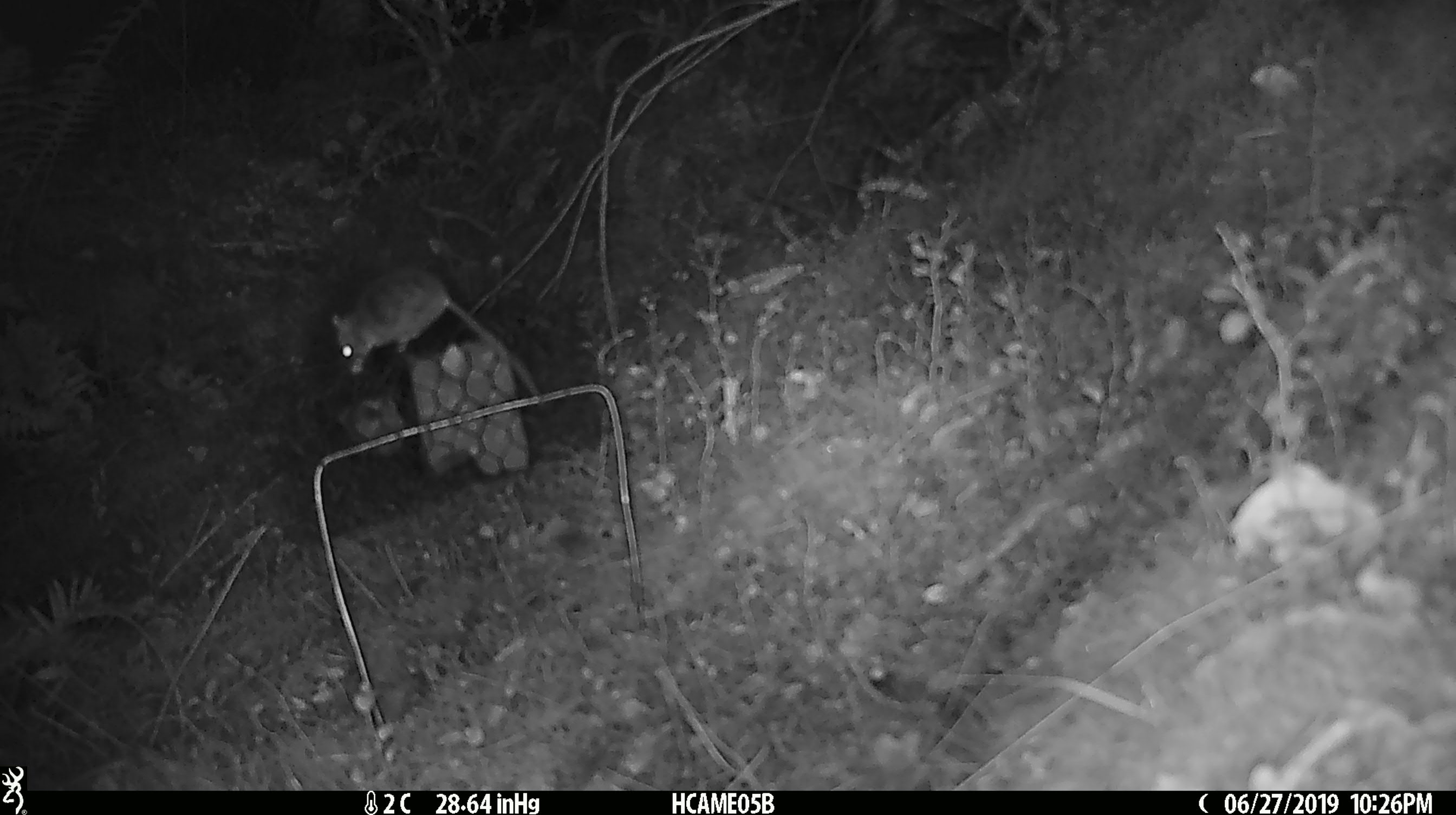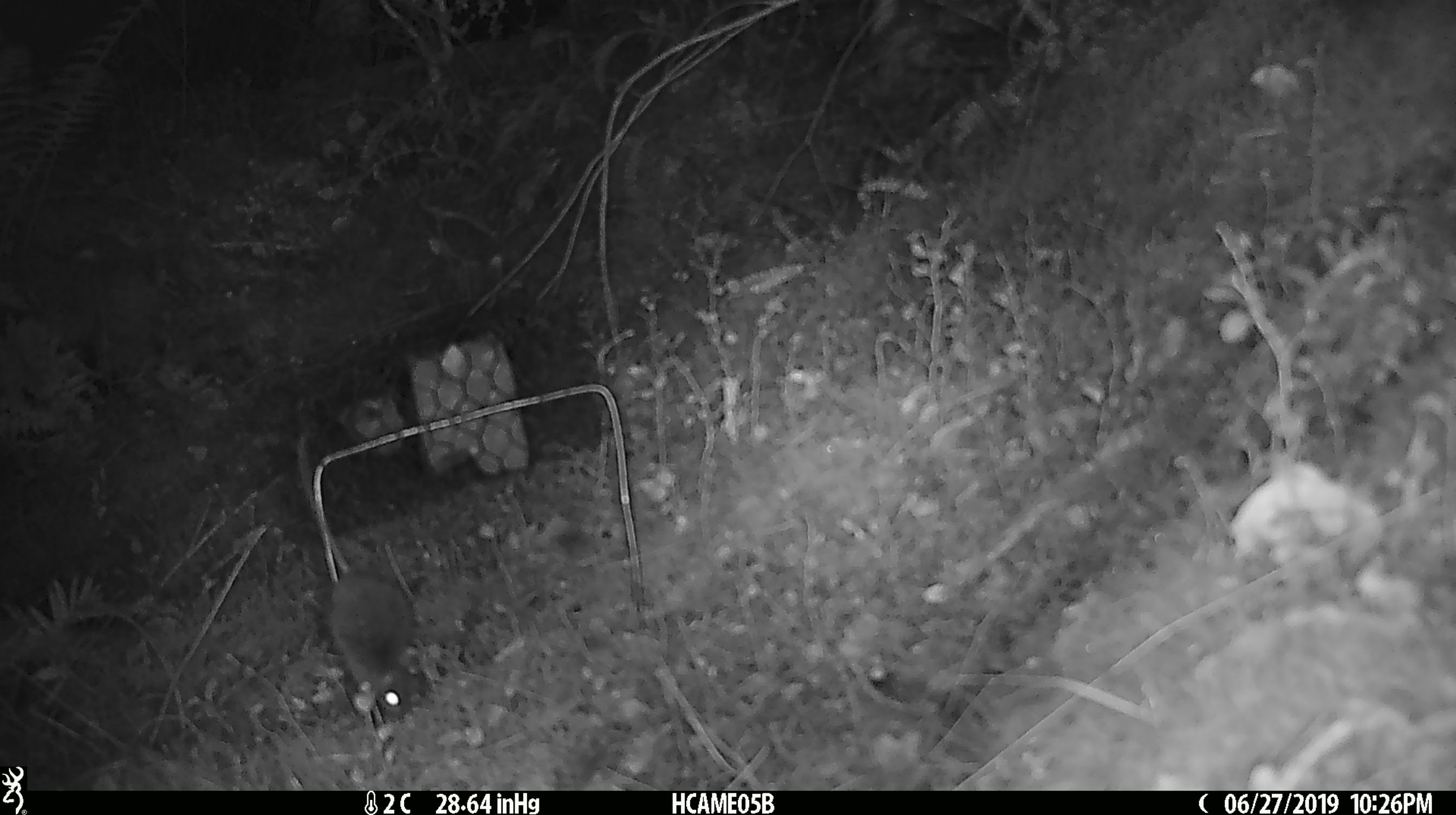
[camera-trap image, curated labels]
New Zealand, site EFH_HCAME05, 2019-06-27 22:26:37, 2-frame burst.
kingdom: Animalia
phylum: Chordata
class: Mammalia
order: Rodentia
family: Muridae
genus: Mus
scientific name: Mus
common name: mouse